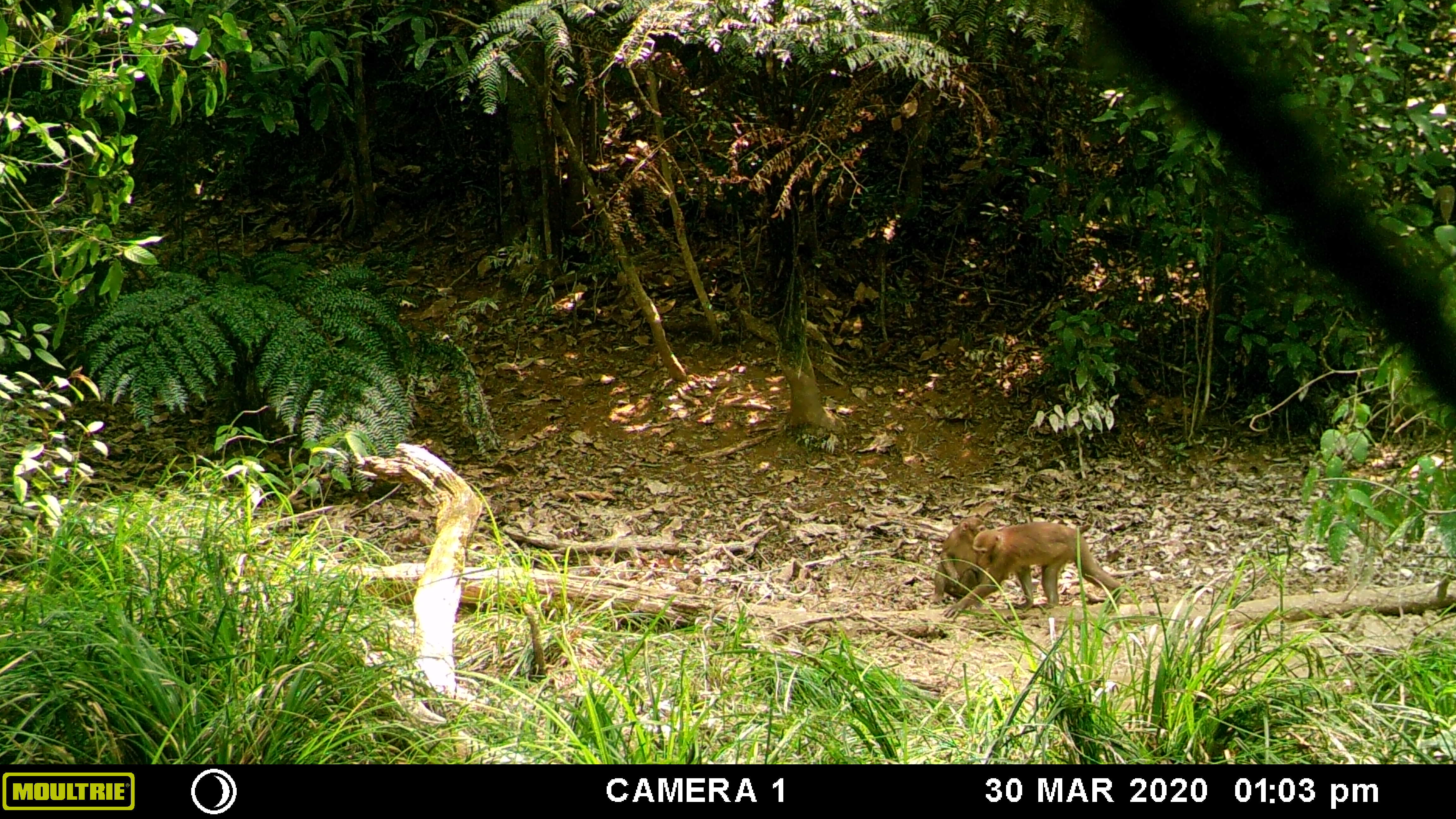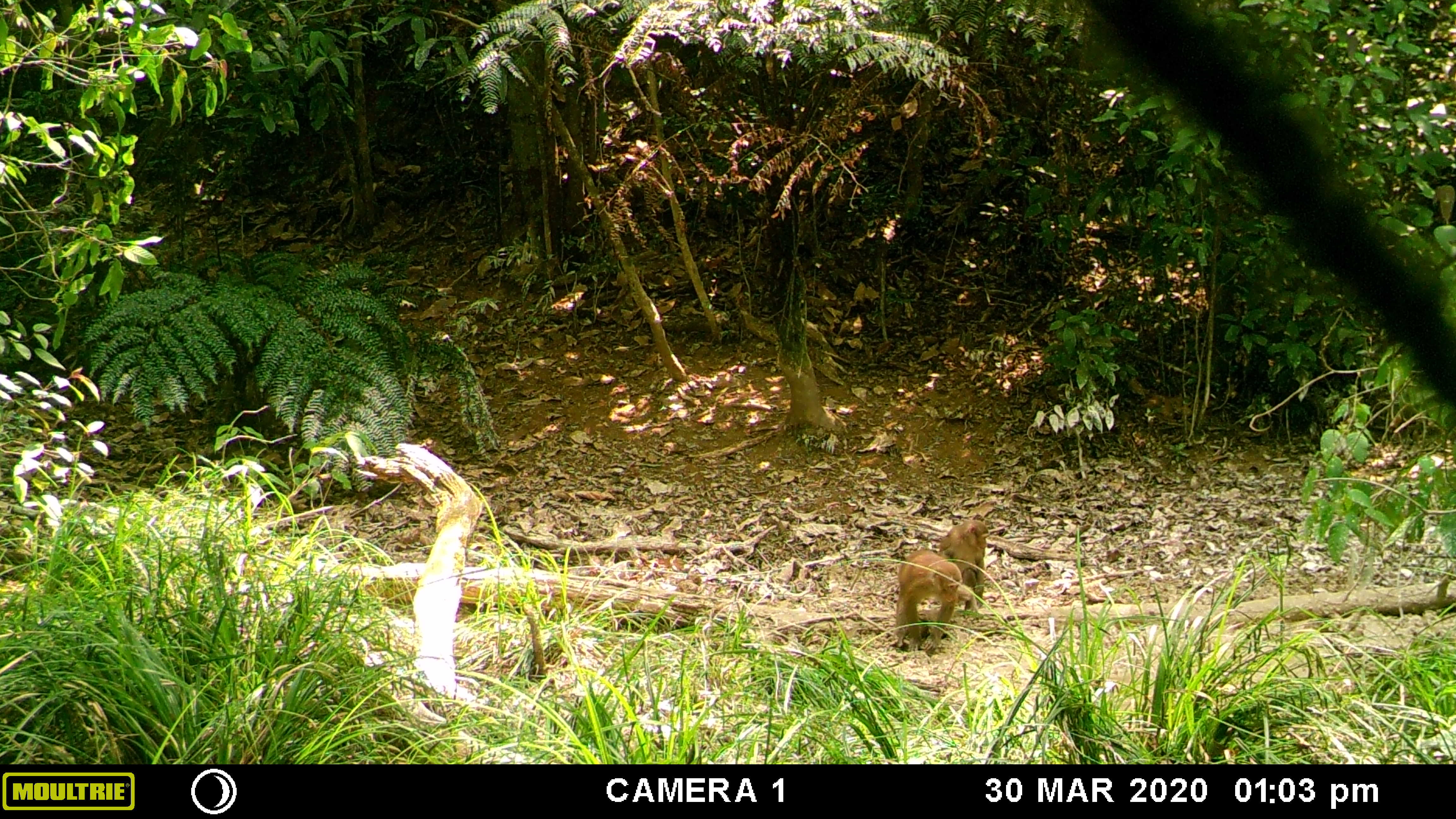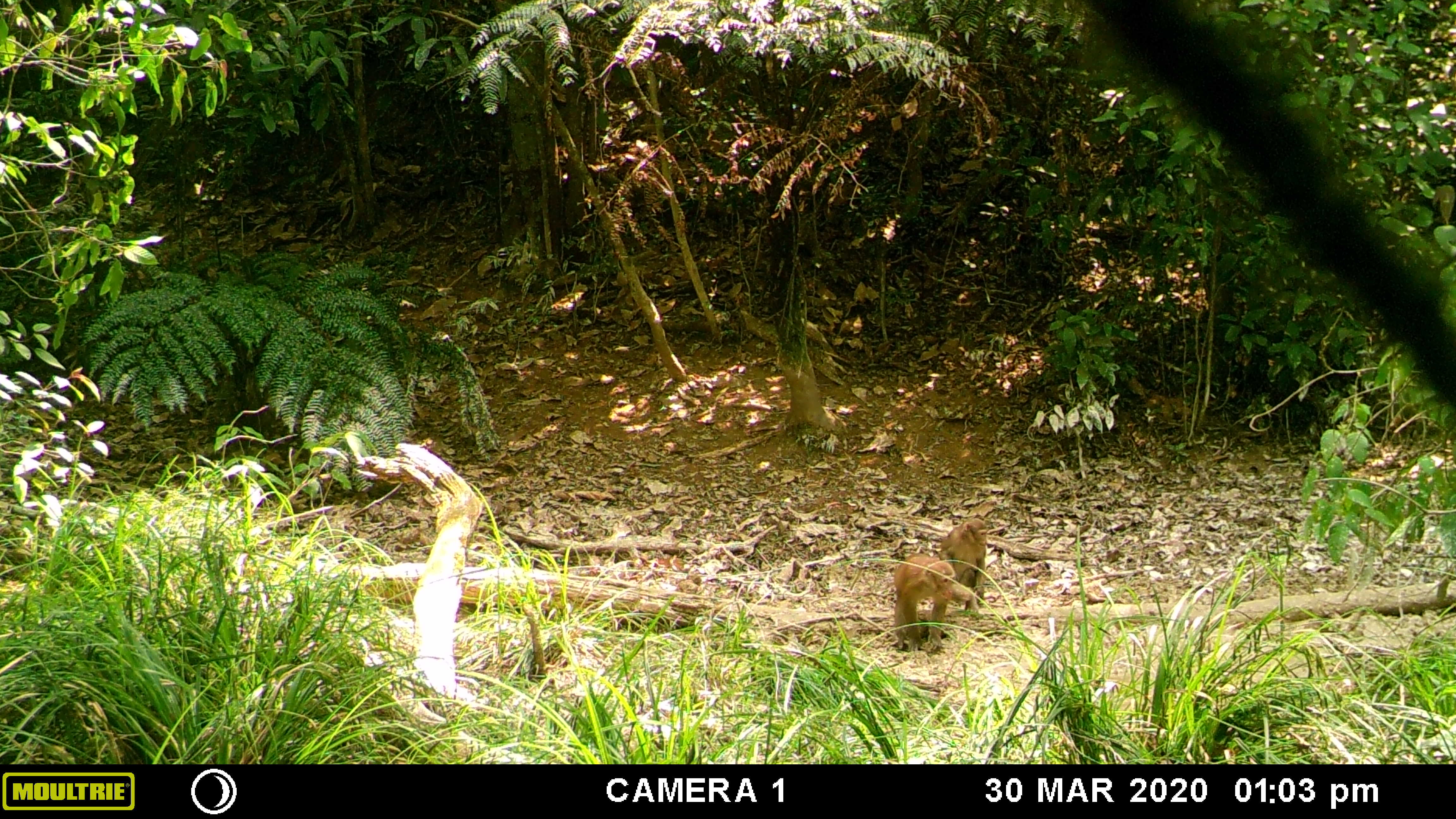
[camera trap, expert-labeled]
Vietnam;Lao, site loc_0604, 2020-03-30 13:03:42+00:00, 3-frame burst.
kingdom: Animalia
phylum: Chordata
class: Mammalia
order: Primates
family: Cercopithecidae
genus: Macaca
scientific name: Macaca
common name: macaques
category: assam or rhesus macaque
Assam or rhesus macaque (macaques) (Macaca). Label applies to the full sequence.